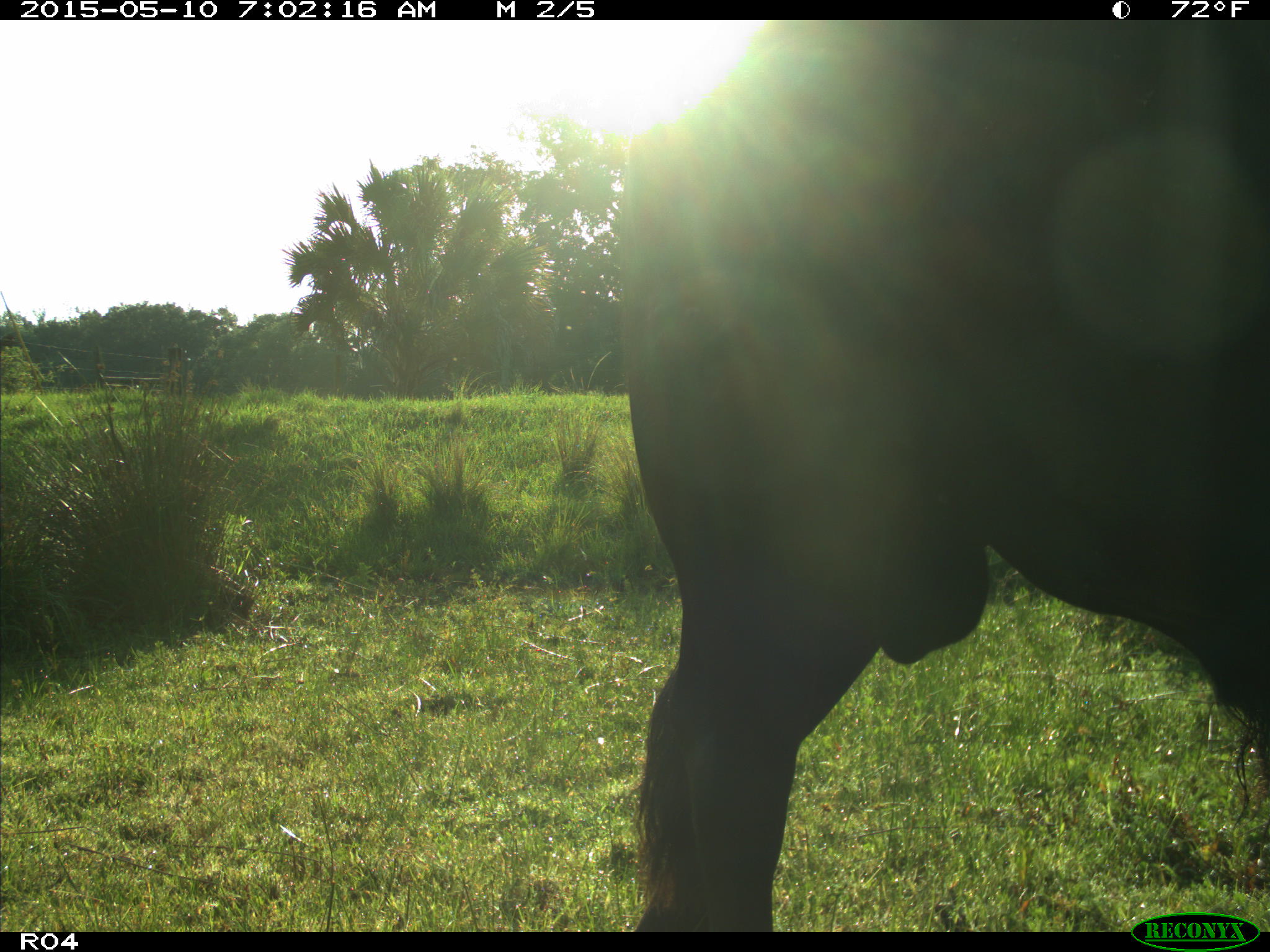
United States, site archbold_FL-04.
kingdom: Animalia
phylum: Chordata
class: Mammalia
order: Artiodactyla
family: Bovidae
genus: Bos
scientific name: Bos taurus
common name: domestic cow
Bos taurus (domestic cow).